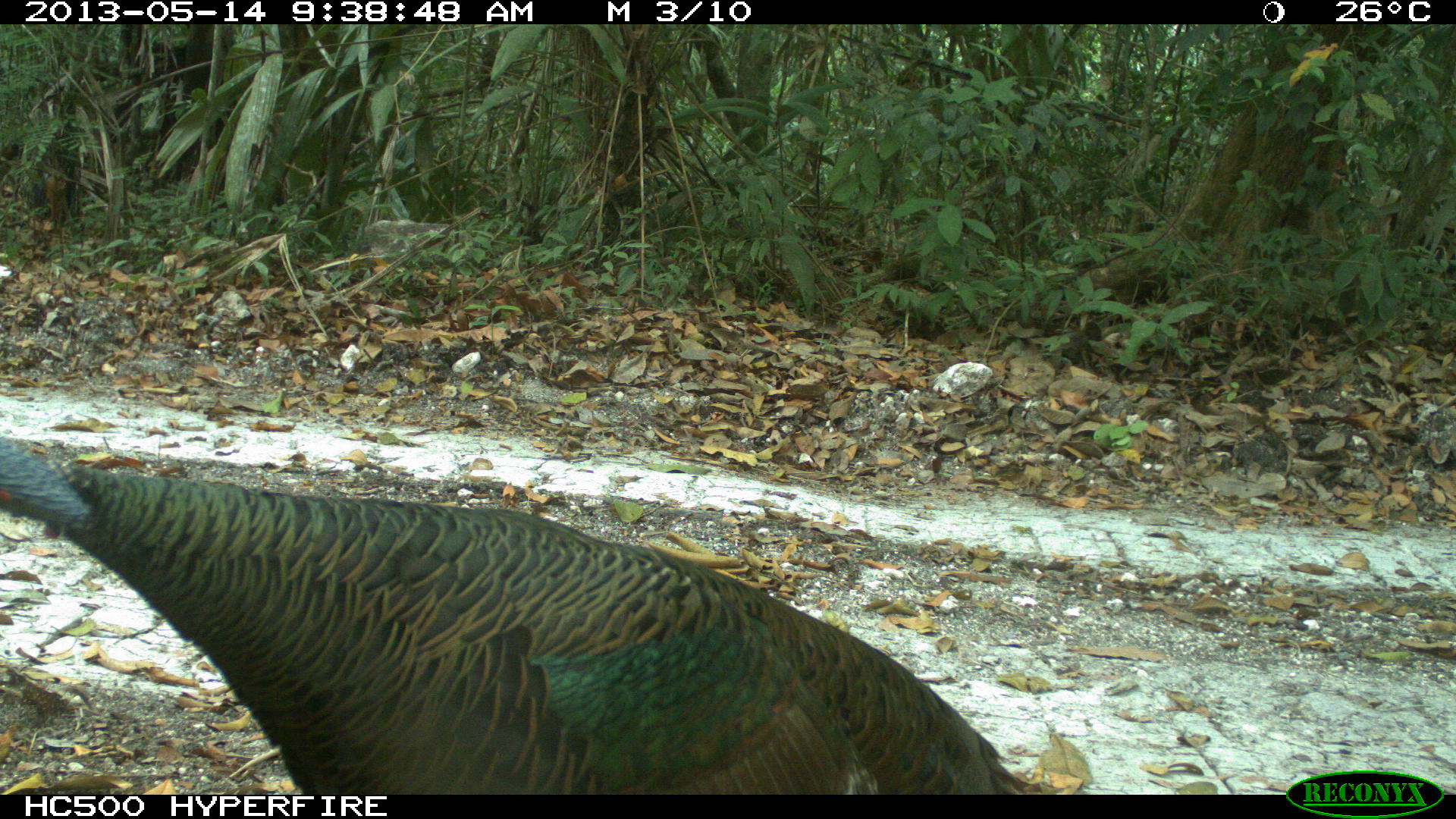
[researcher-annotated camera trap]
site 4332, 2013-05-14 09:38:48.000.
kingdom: Animalia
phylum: Chordata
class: Aves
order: Galliformes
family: Phasianidae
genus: Meleagris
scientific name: Meleagris ocellata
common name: ocellated turkey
Meleagris ocellata (ocellated turkey), count 1, sex male.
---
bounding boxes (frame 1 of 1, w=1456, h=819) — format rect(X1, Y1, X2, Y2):
meleagris ocellata: rect(0, 440, 1026, 794)